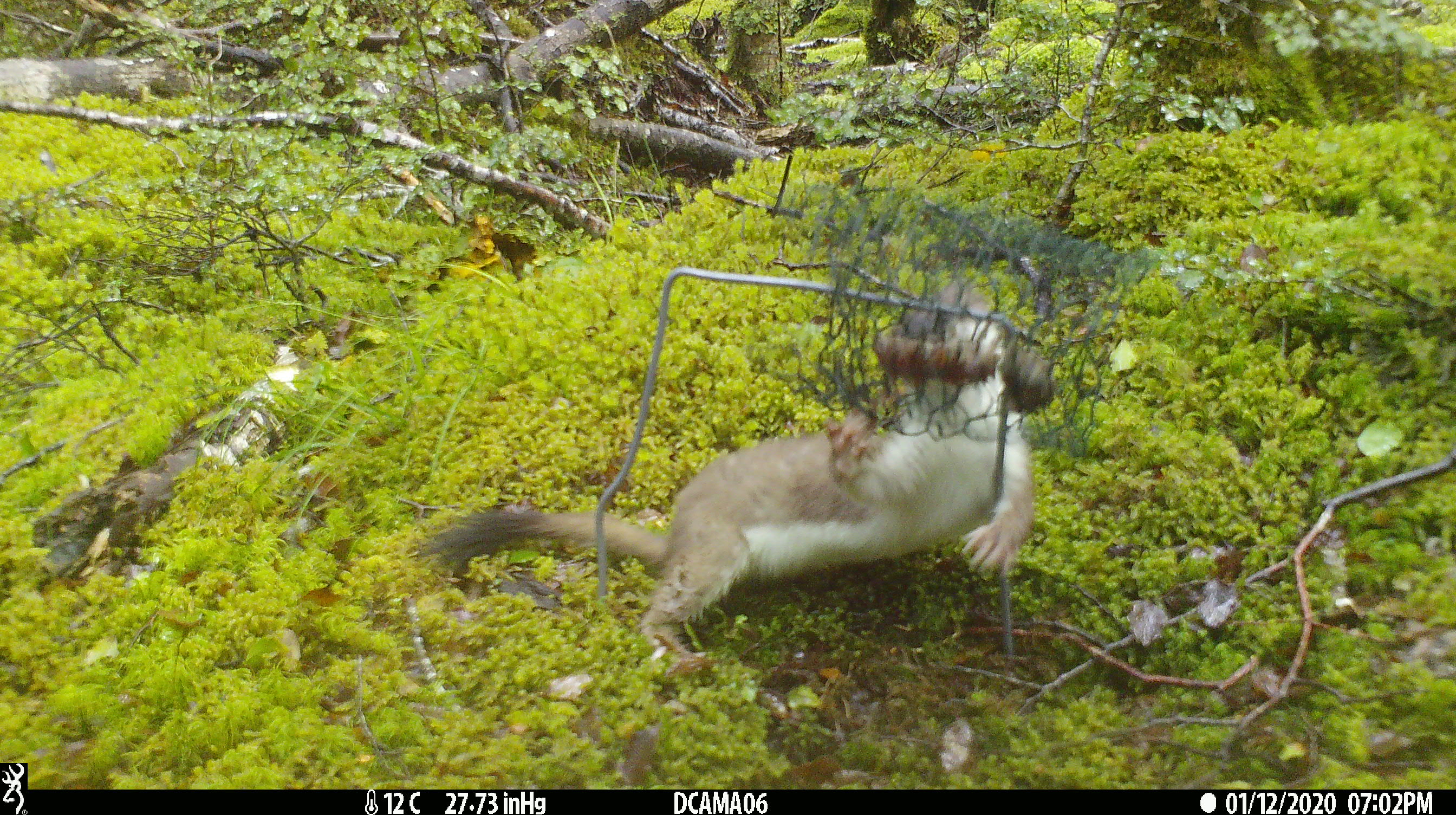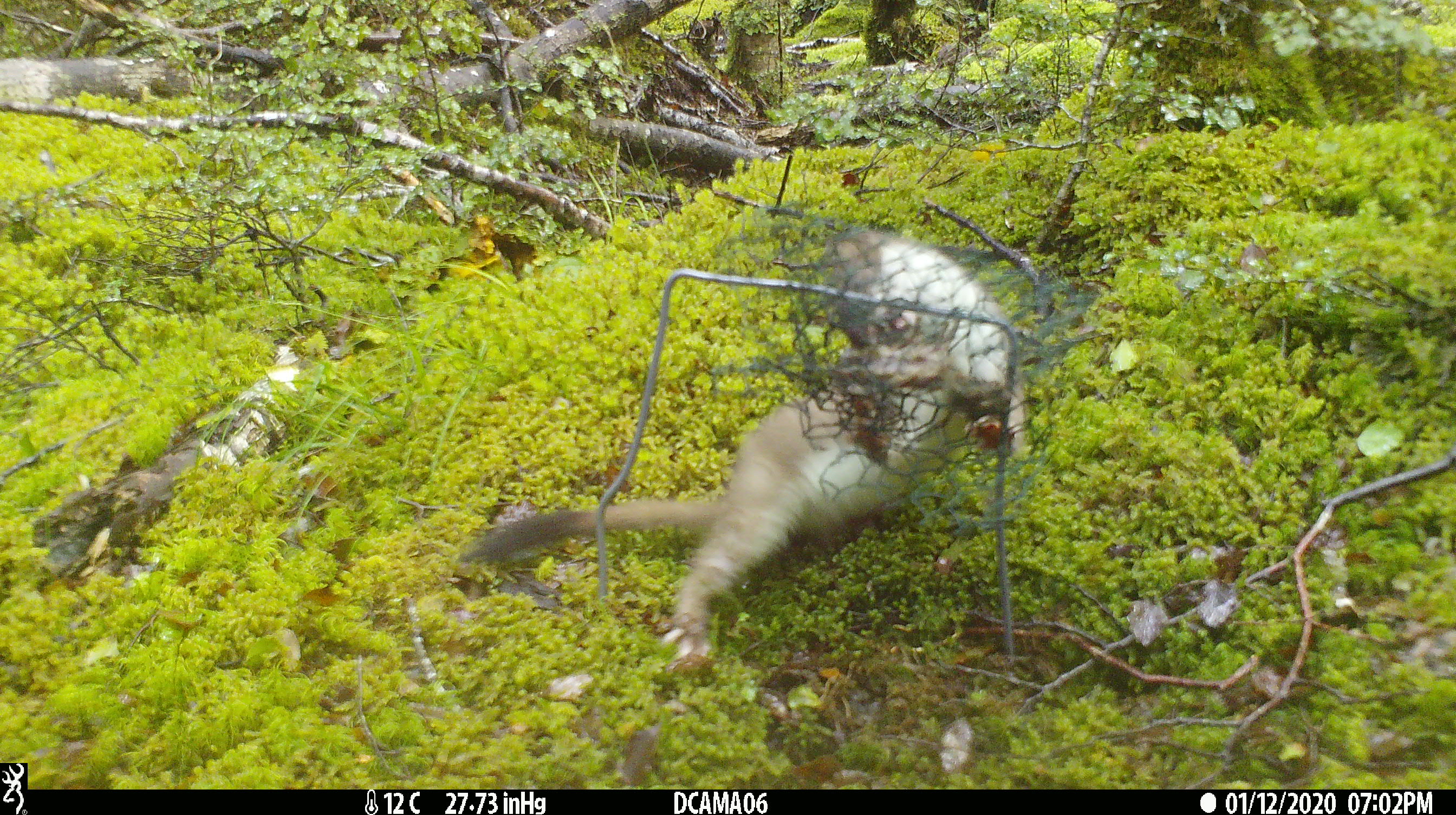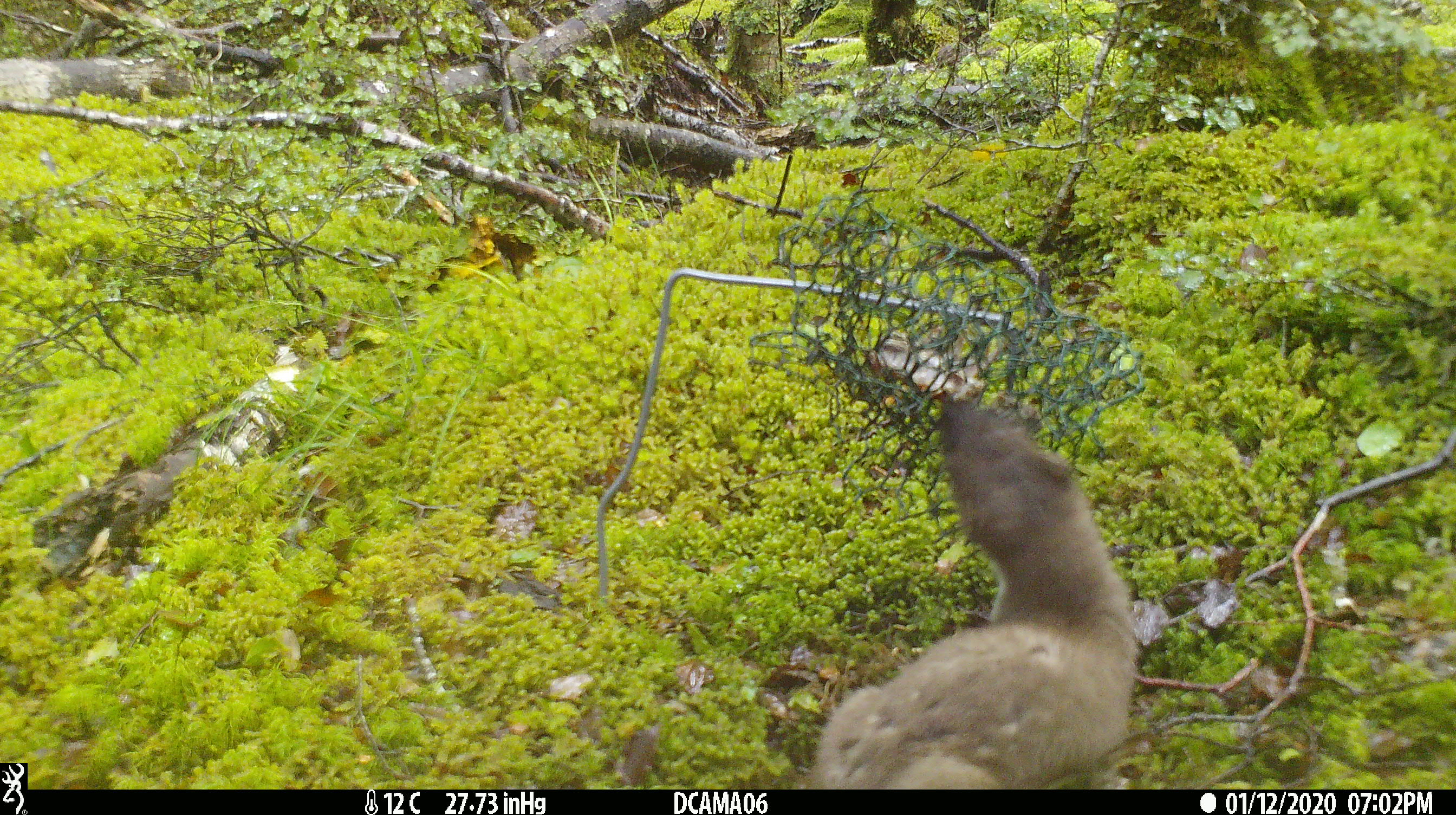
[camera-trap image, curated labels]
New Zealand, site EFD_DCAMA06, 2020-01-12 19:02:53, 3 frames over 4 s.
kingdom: Animalia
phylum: Chordata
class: Mammalia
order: Carnivora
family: Mustelidae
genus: Mustela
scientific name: Mustela erminea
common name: stoat